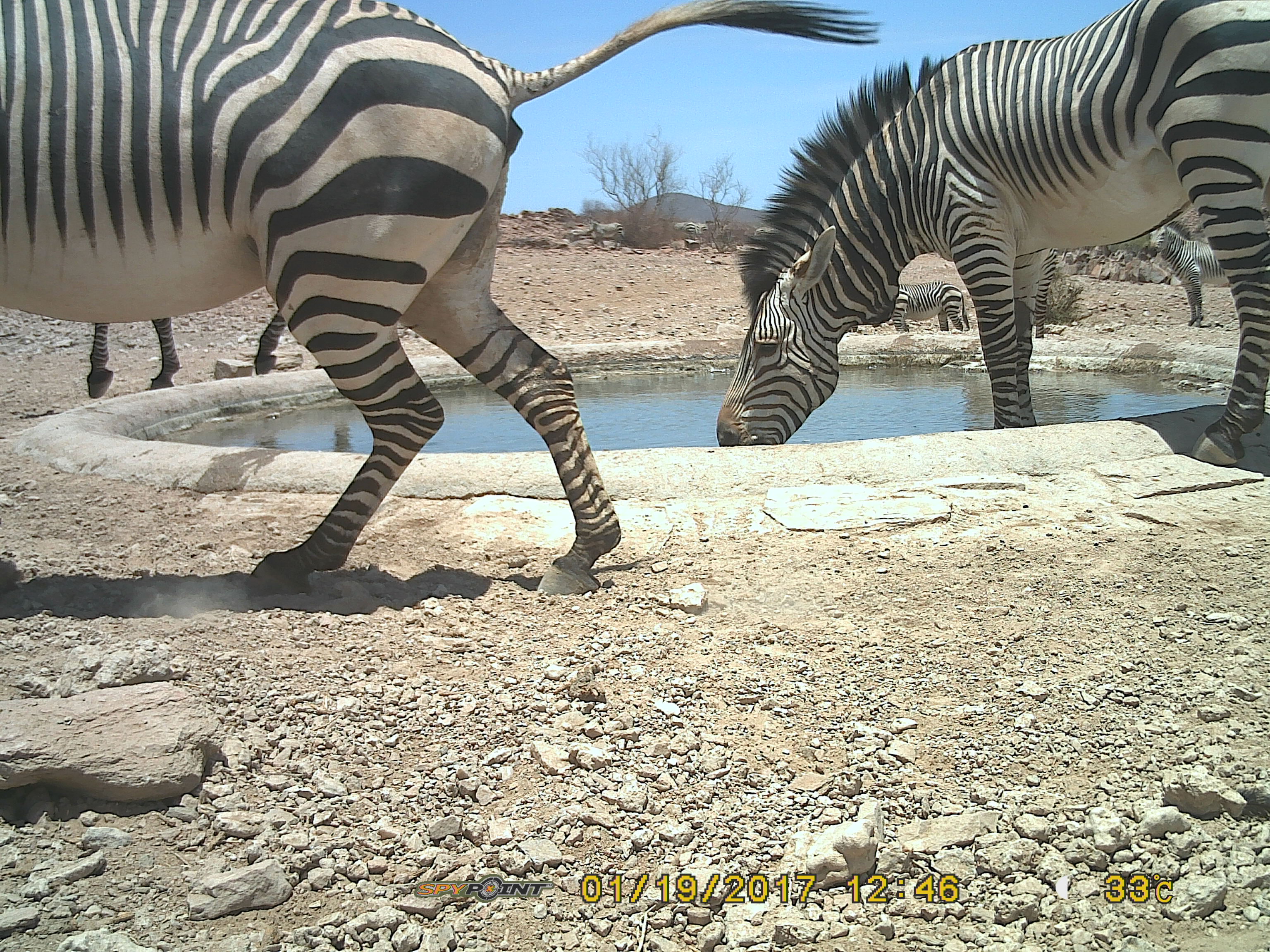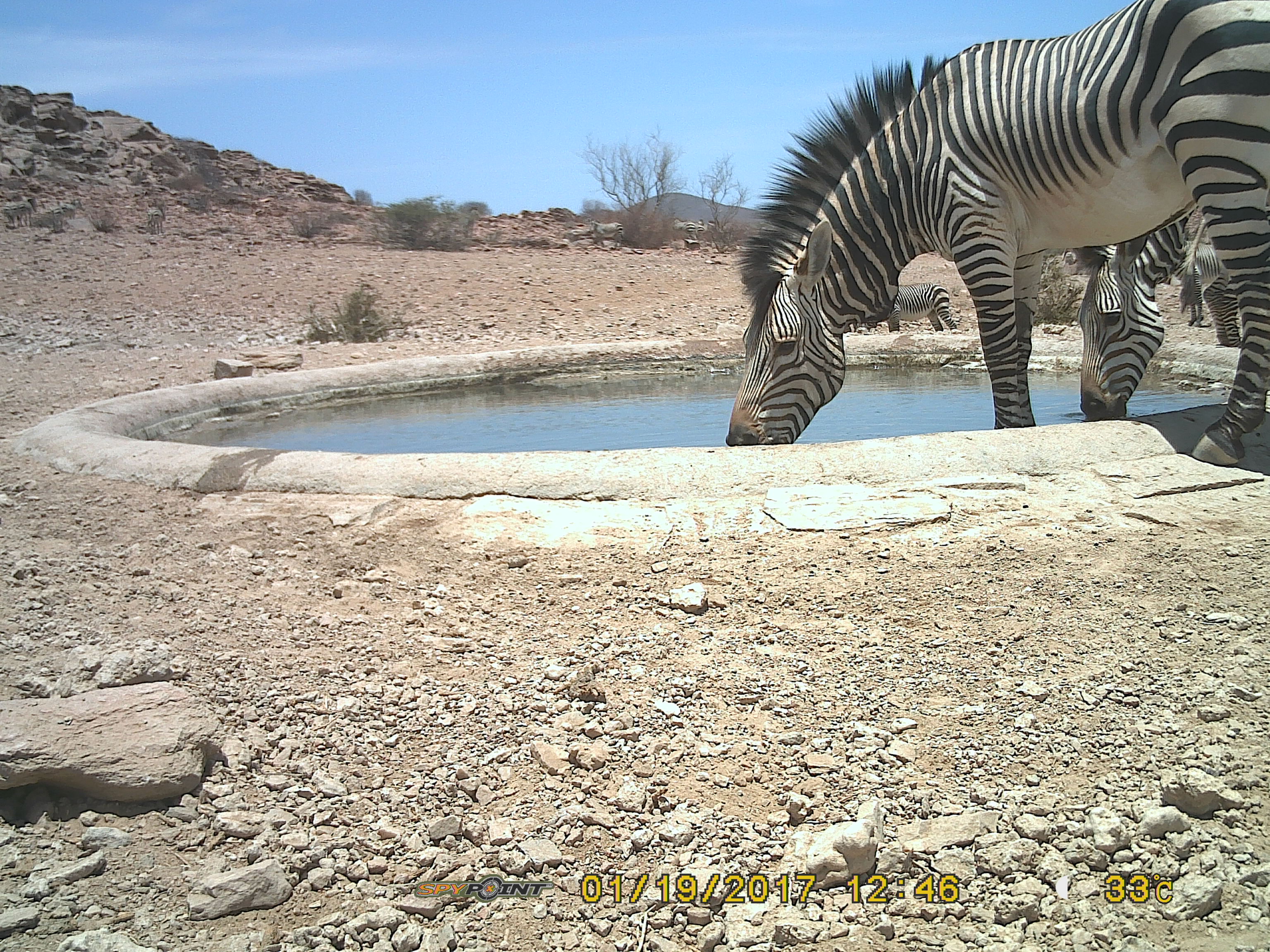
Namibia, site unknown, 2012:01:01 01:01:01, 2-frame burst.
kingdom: Animalia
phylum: Chordata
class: Mammalia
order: Perissodactyla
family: Equidae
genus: Equus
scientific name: Equus zebra hartmannae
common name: hartmann's mountain zebra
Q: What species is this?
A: Equus zebra hartmannae (hartmann's mountain zebra).